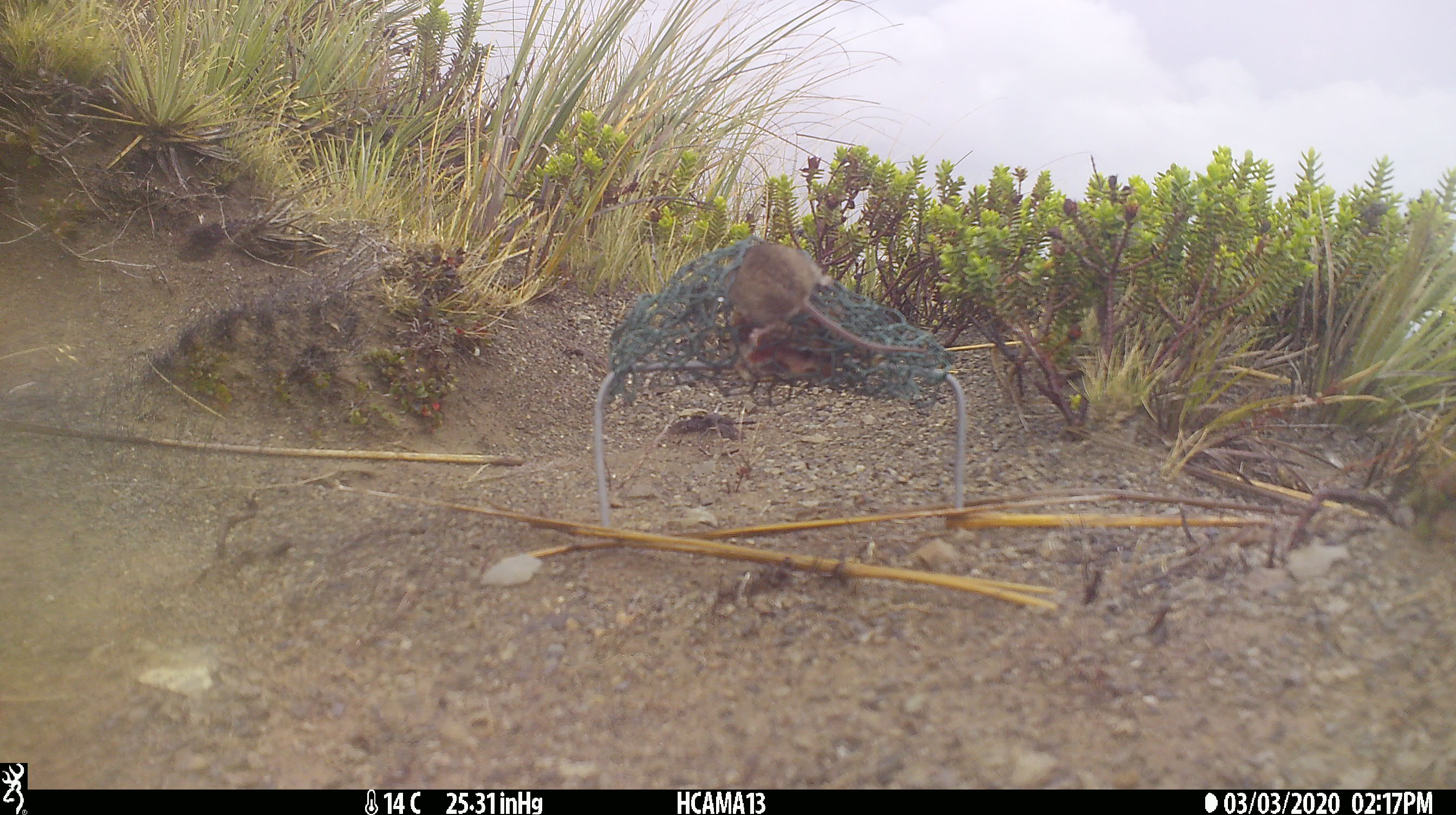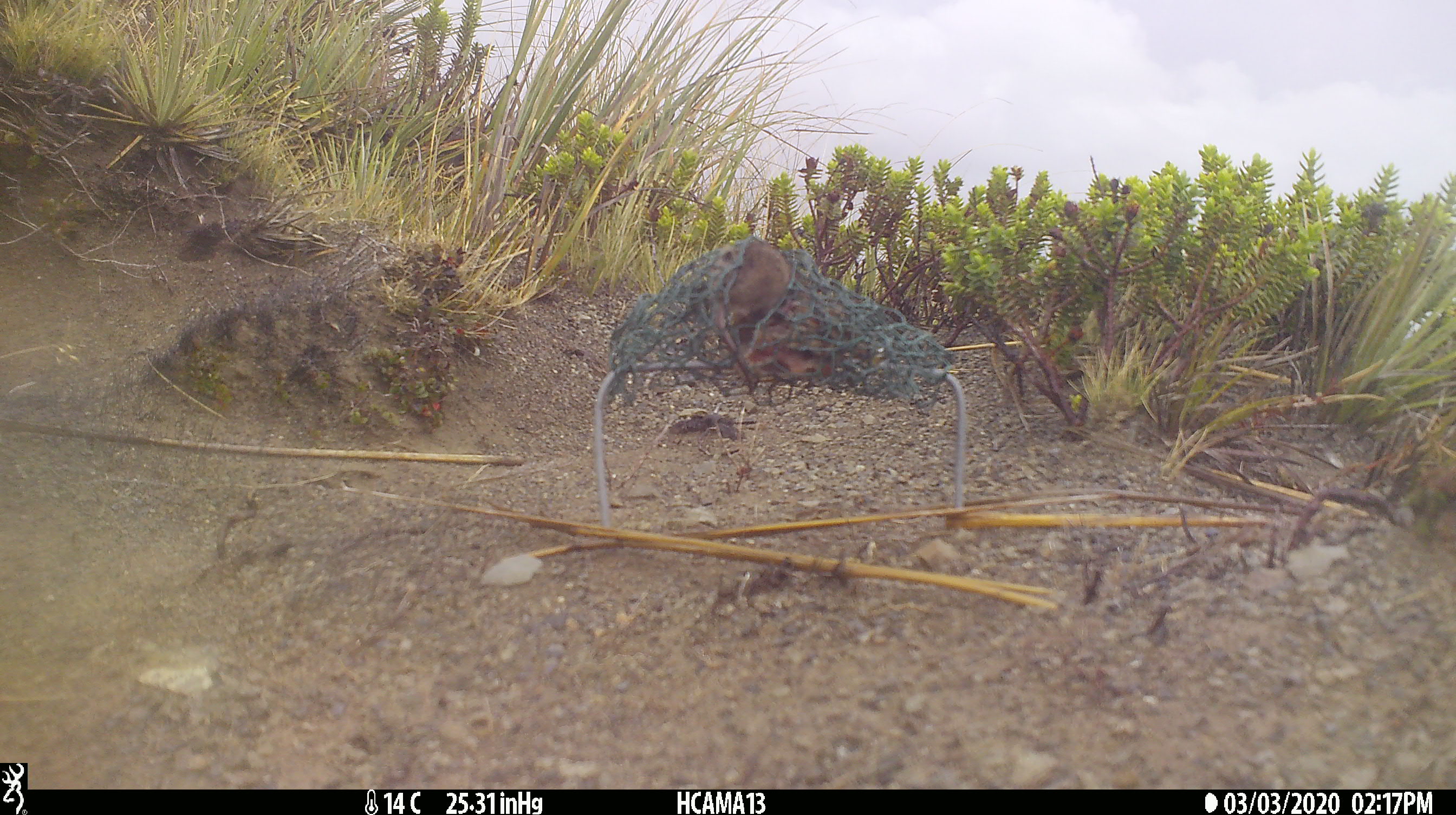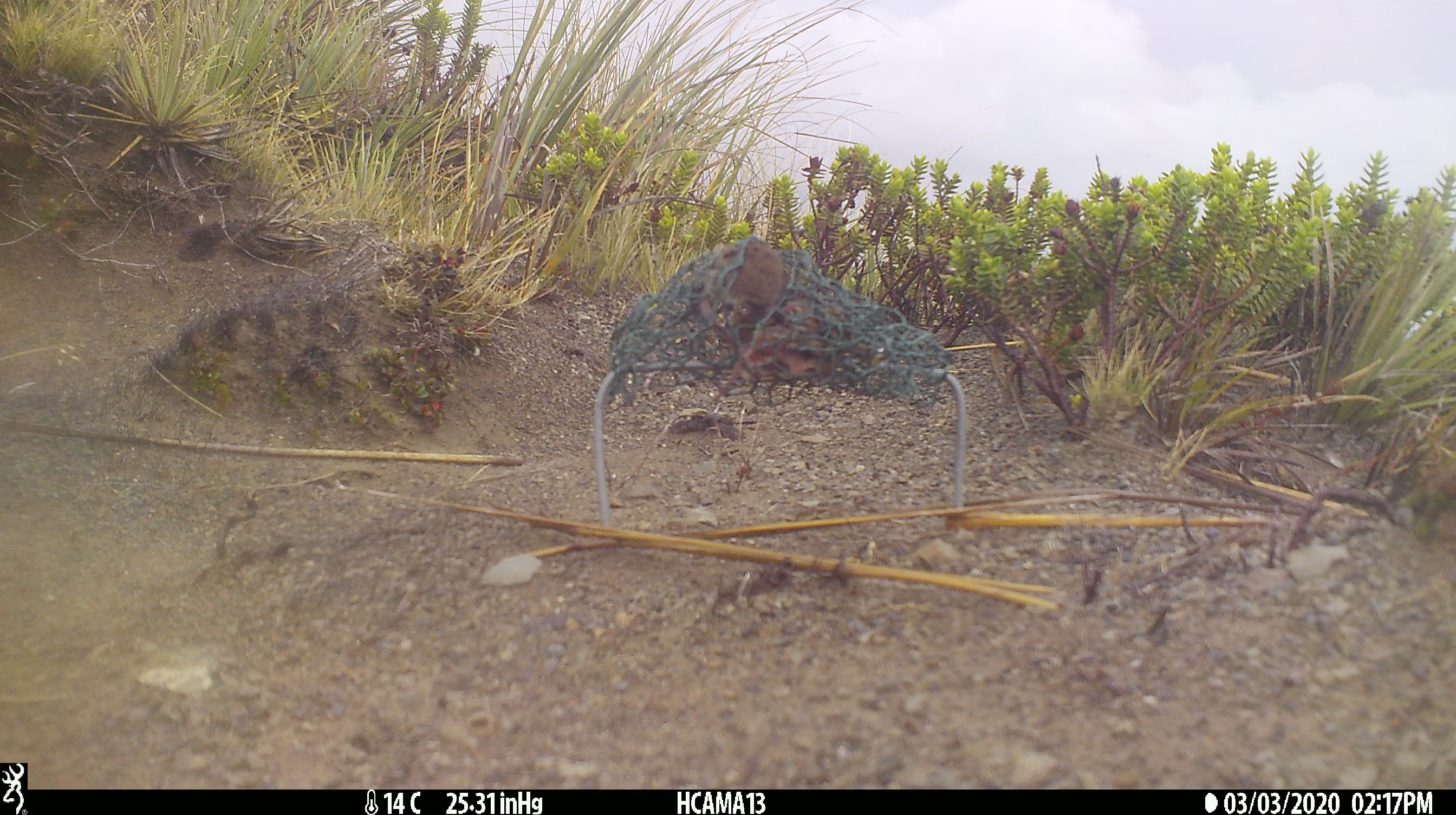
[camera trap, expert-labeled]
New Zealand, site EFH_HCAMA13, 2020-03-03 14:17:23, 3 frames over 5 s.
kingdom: Animalia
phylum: Chordata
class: Mammalia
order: Rodentia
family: Muridae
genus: Mus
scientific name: Mus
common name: mouse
Mouse (Mus).